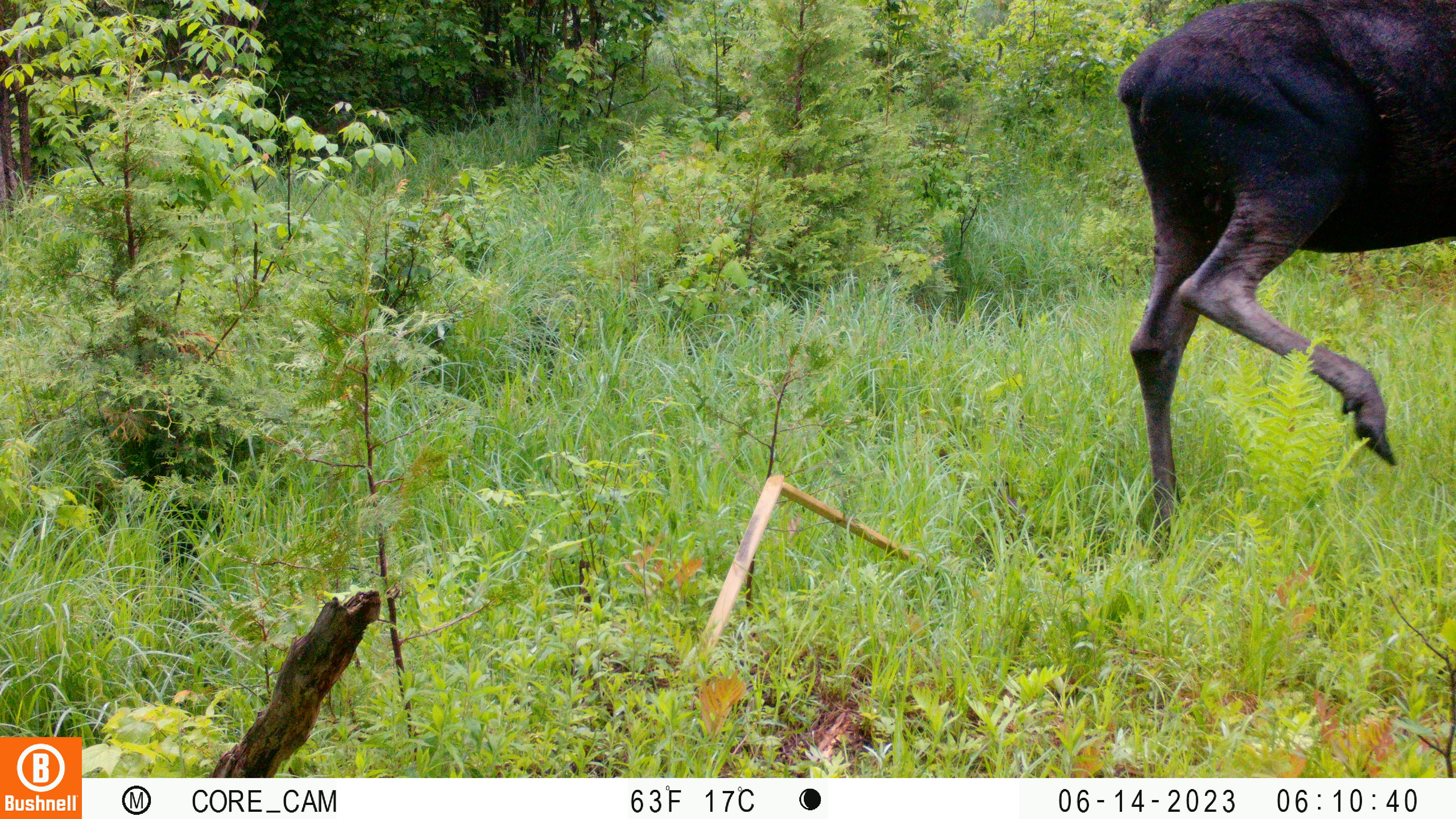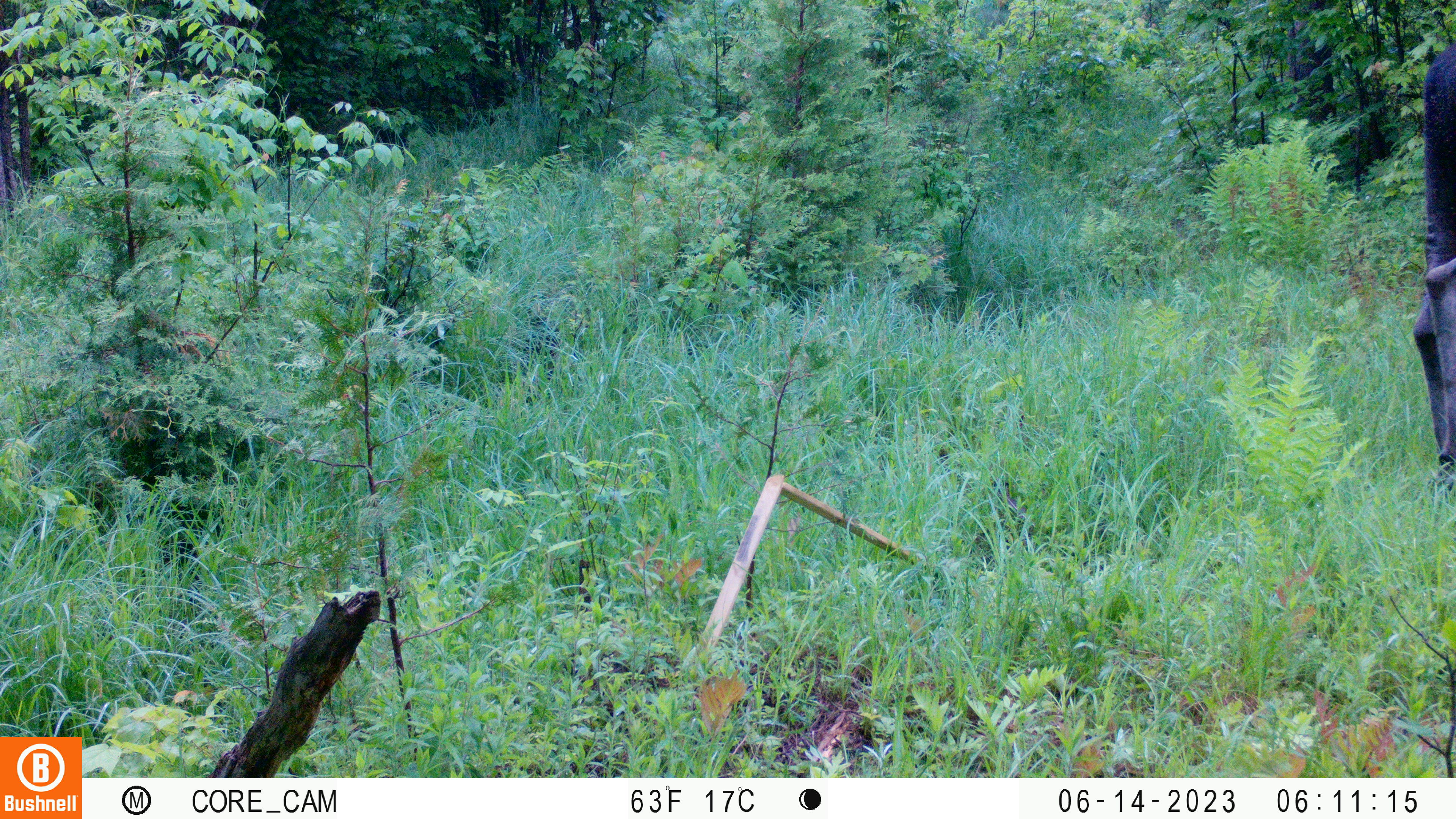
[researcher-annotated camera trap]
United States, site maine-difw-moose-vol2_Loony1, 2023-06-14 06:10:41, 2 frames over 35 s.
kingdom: Animalia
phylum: Chordata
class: Mammalia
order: Artiodactyla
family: Cervidae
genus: Alces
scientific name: Alces alces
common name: moose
Moose (Alces alces).